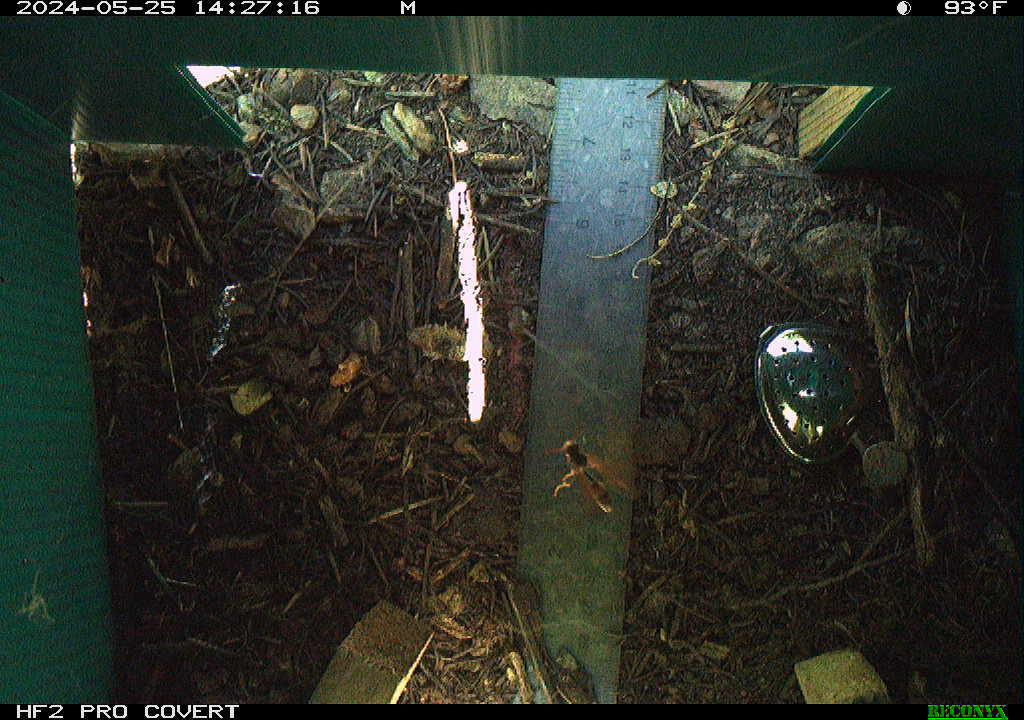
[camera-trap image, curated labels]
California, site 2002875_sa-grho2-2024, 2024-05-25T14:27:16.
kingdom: Animalia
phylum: Arthropoda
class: Insecta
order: Hymenoptera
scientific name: Hymenoptera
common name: ants, bees, wasps, and sawflies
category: hymenoptera order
Hymenoptera order (ants, bees, wasps, and sawflies) (Hymenoptera).